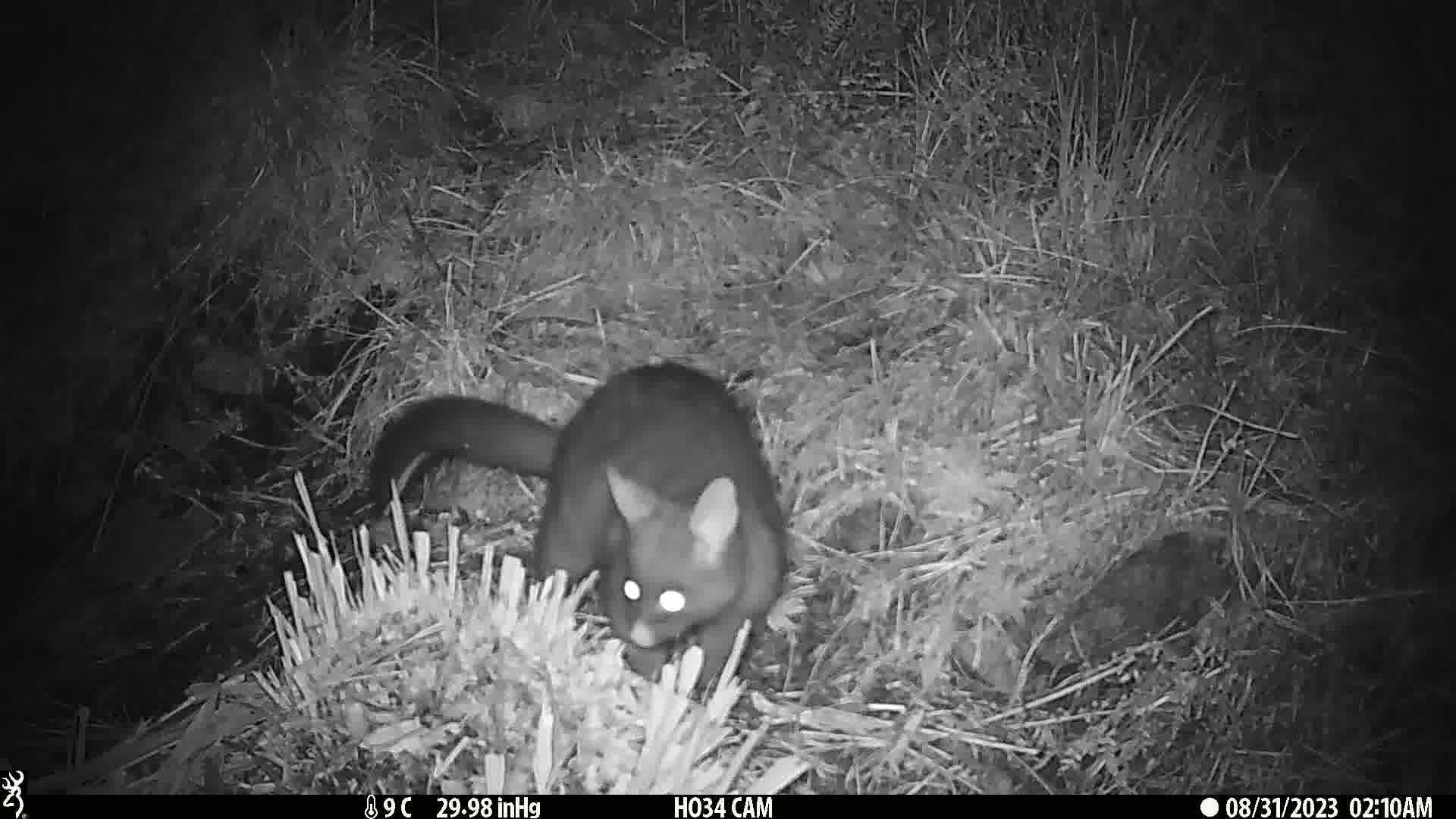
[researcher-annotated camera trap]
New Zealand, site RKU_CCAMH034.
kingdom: Animalia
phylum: Chordata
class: Mammalia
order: Diprotodontia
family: Phalangeridae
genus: Trichosurus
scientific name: Trichosurus vulpecula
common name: common brushtail possum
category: possum